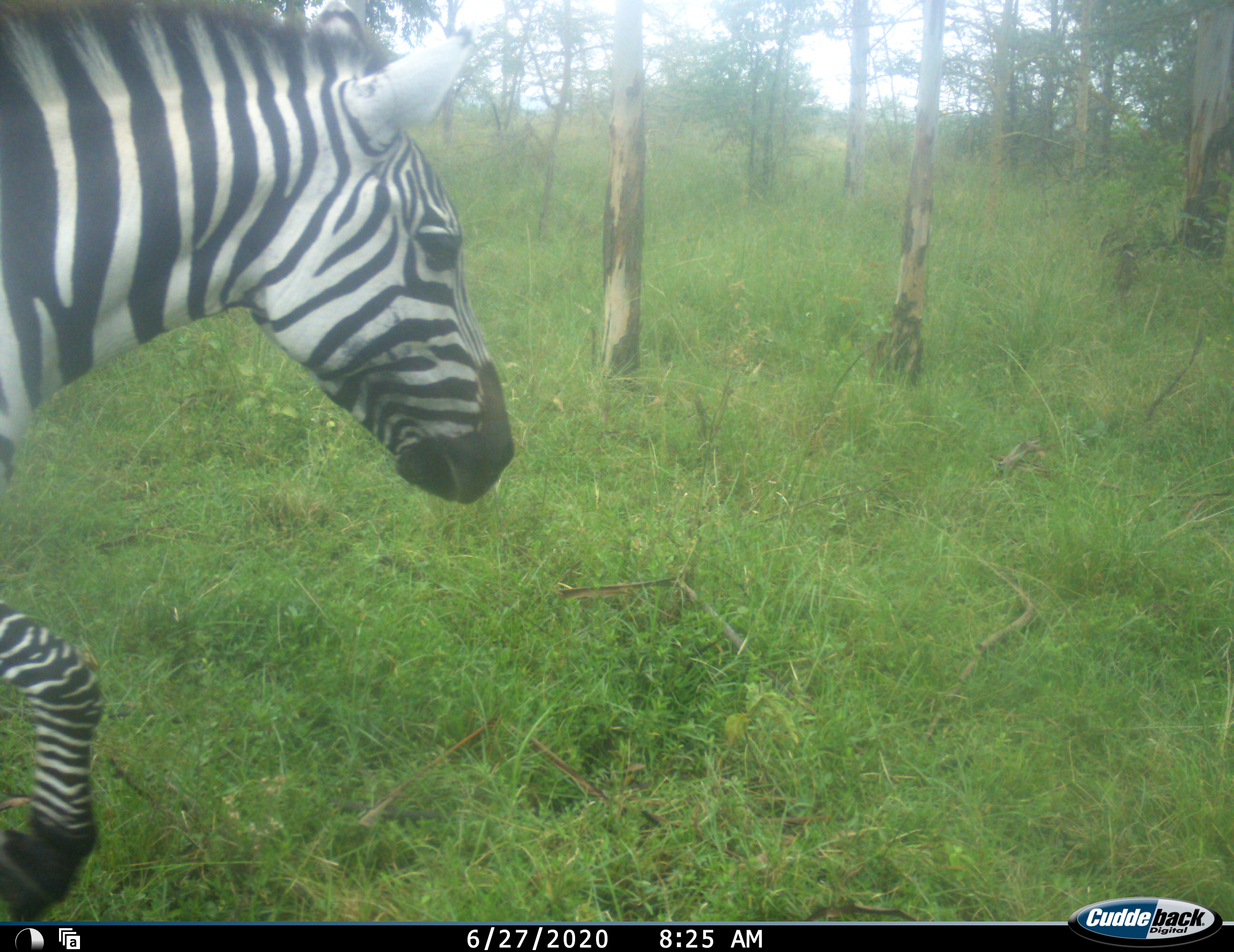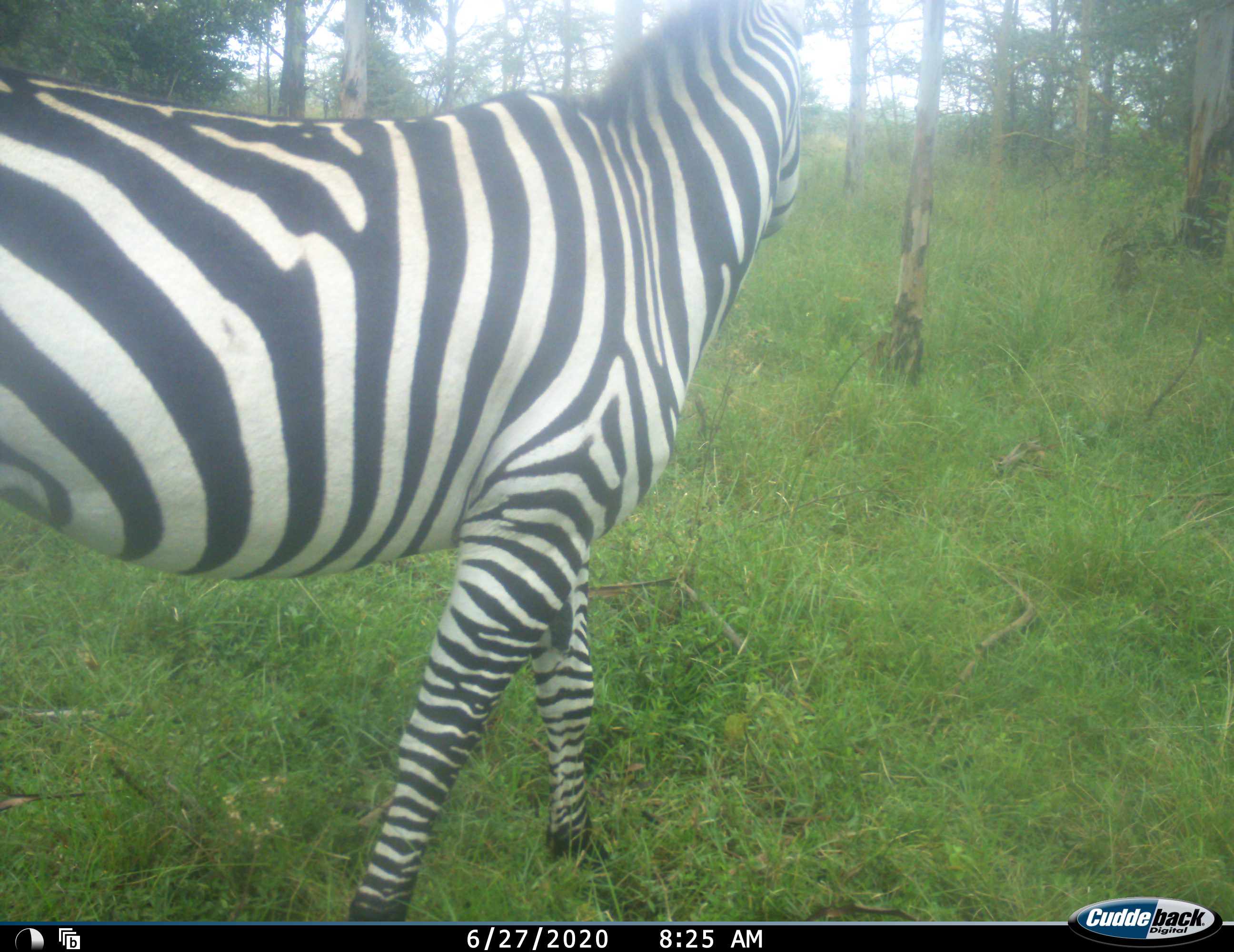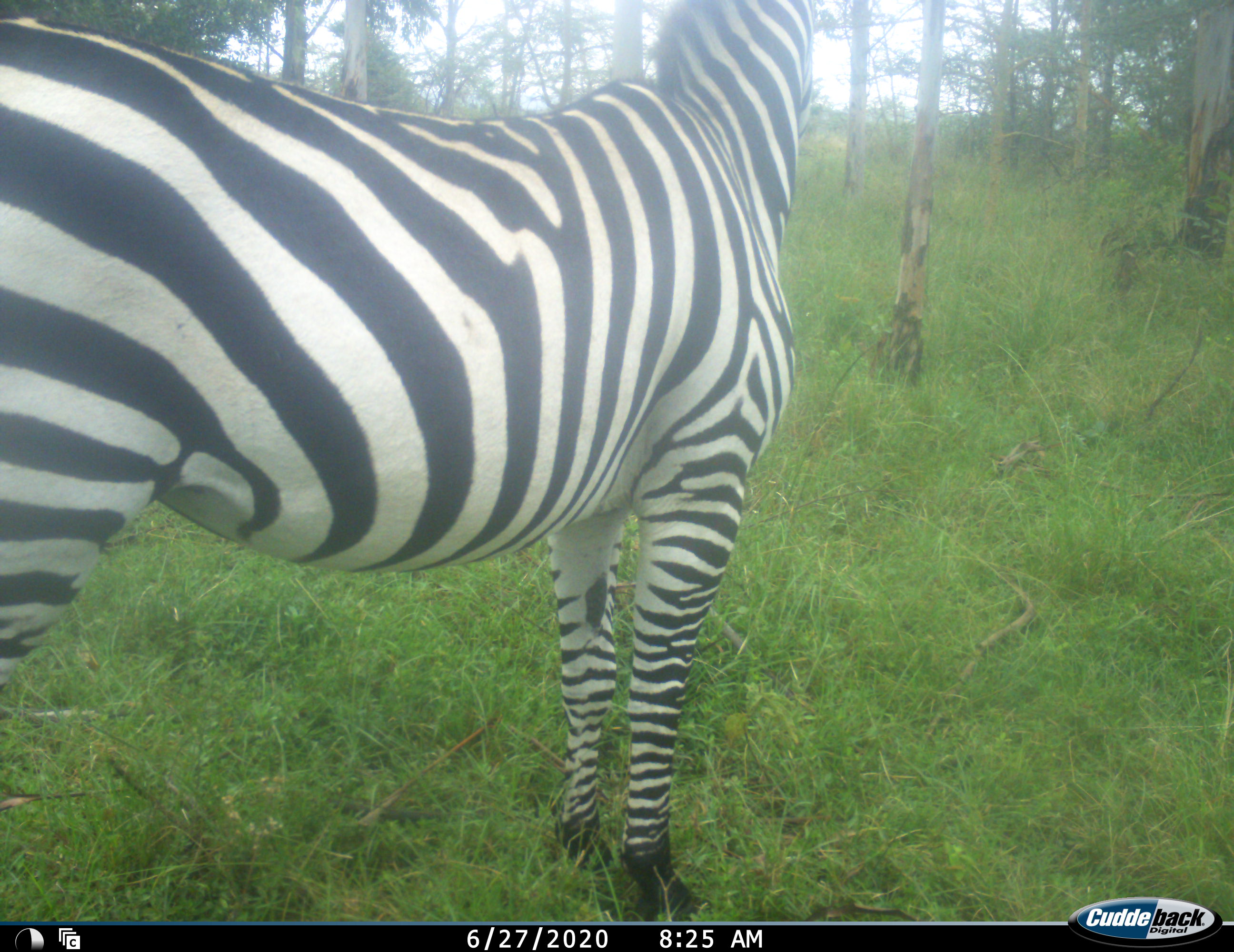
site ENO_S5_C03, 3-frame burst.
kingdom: Animalia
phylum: Chordata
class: Mammalia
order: Perissodactyla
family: Equidae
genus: Equus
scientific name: Equus quagga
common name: plains zebra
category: zebraplains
Zebraplains (plains zebra) (Equus quagga), count 1. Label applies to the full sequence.